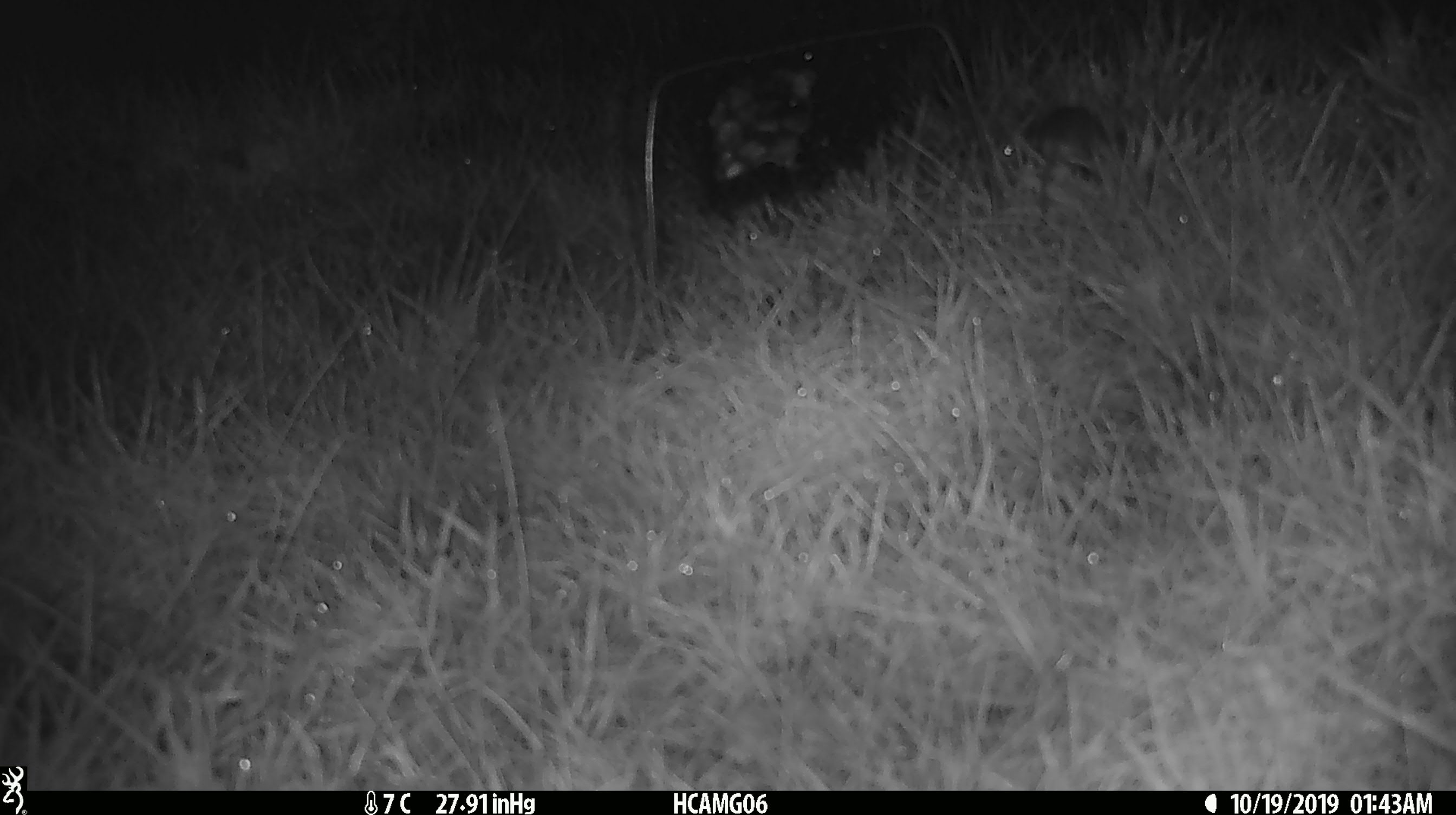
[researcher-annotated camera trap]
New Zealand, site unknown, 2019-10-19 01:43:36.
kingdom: Animalia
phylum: Chordata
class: Mammalia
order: Rodentia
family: Muridae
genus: Mus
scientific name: Mus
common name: mouse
Mouse (Mus).